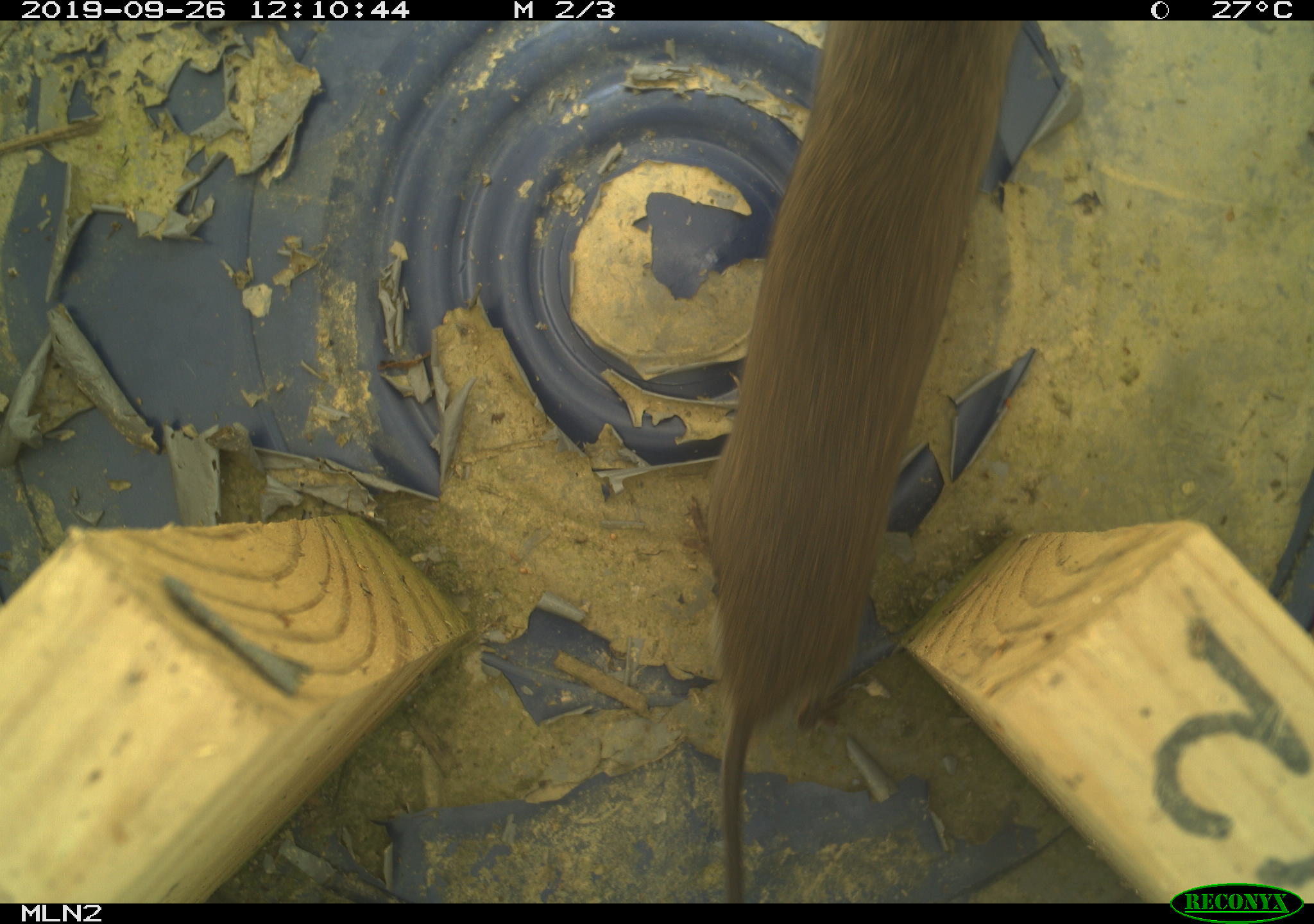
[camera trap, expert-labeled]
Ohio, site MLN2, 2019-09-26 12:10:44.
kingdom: Animalia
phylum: Chordata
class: Mammalia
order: Rodentia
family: Cricetidae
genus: Microtus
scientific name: Microtus pennsylvanicus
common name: meadow vole